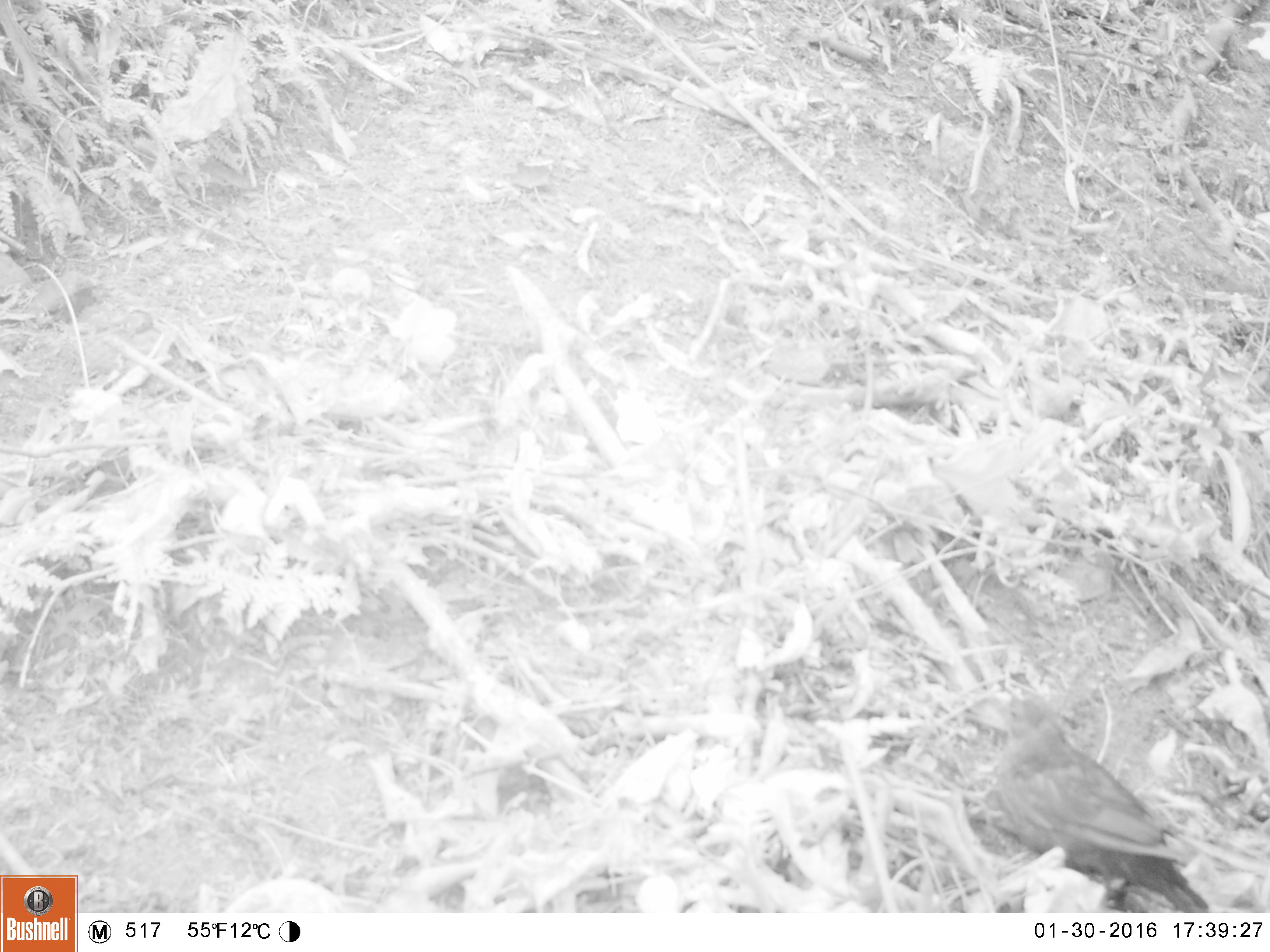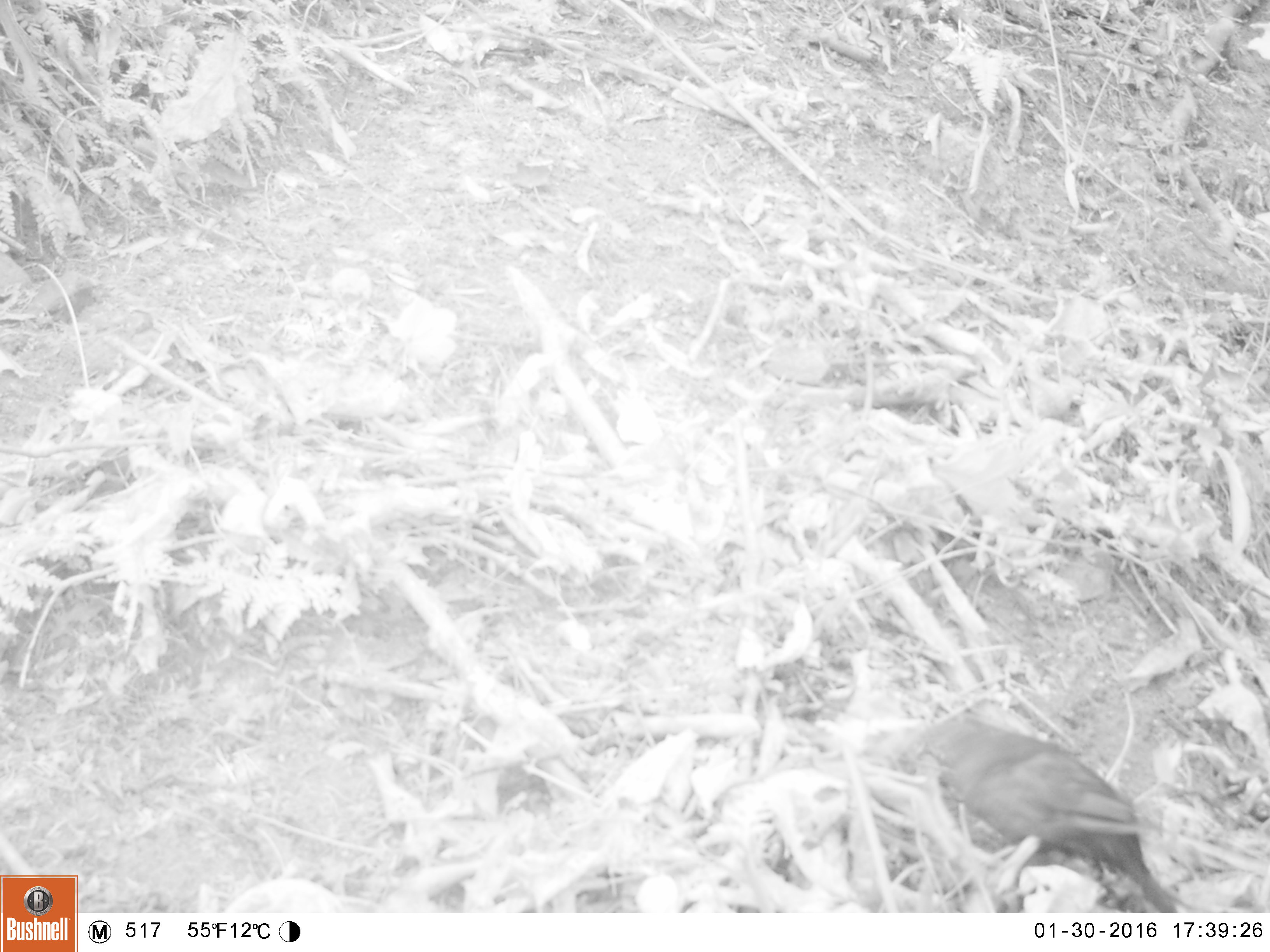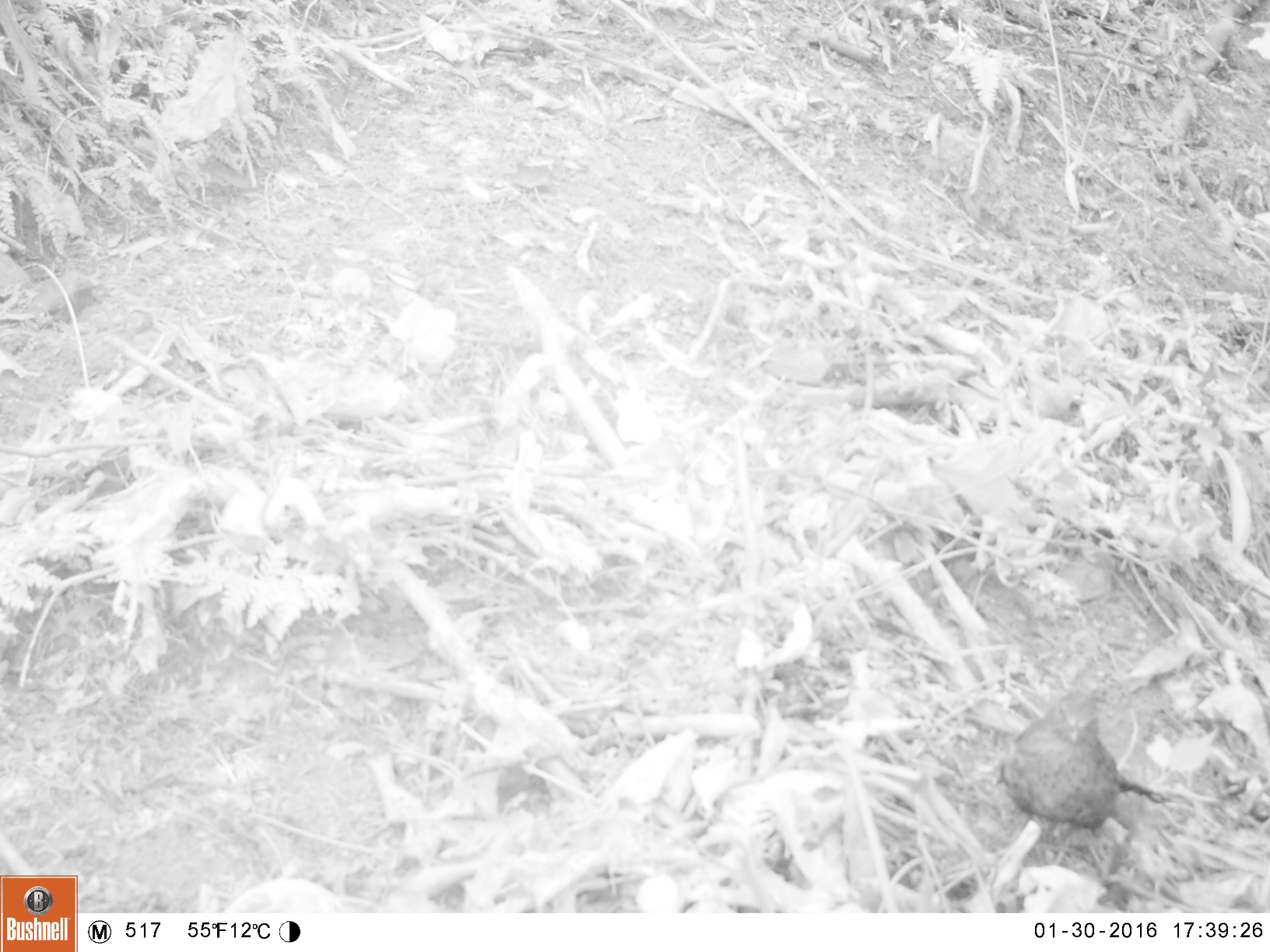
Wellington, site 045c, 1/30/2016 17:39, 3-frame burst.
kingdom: Animalia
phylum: Chordata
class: Aves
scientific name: Aves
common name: bird